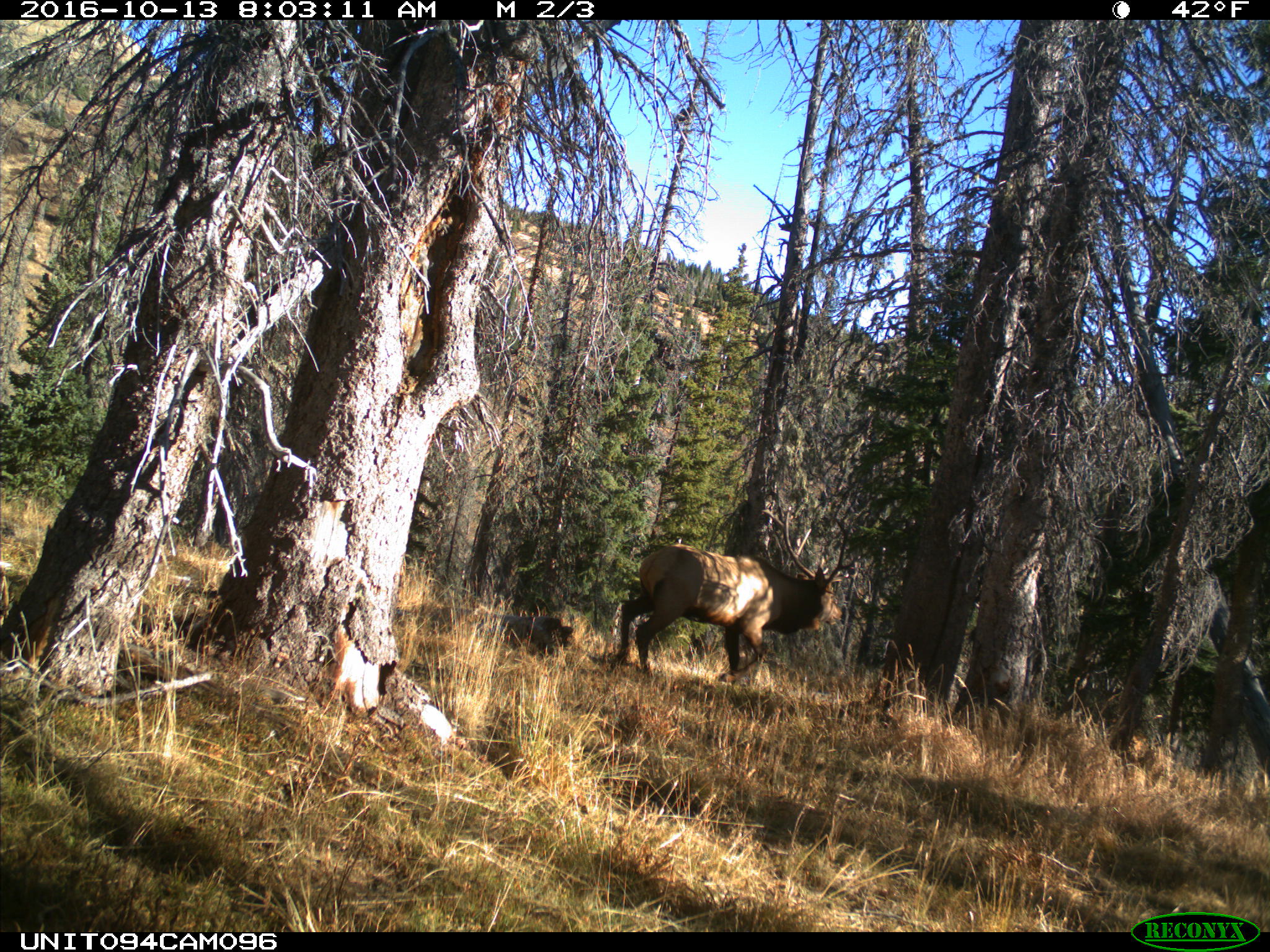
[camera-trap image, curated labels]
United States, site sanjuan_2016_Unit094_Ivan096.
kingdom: Animalia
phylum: Chordata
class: Mammalia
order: Artiodactyla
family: Cervidae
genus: Cervus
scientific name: Cervus elaphus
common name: red deer